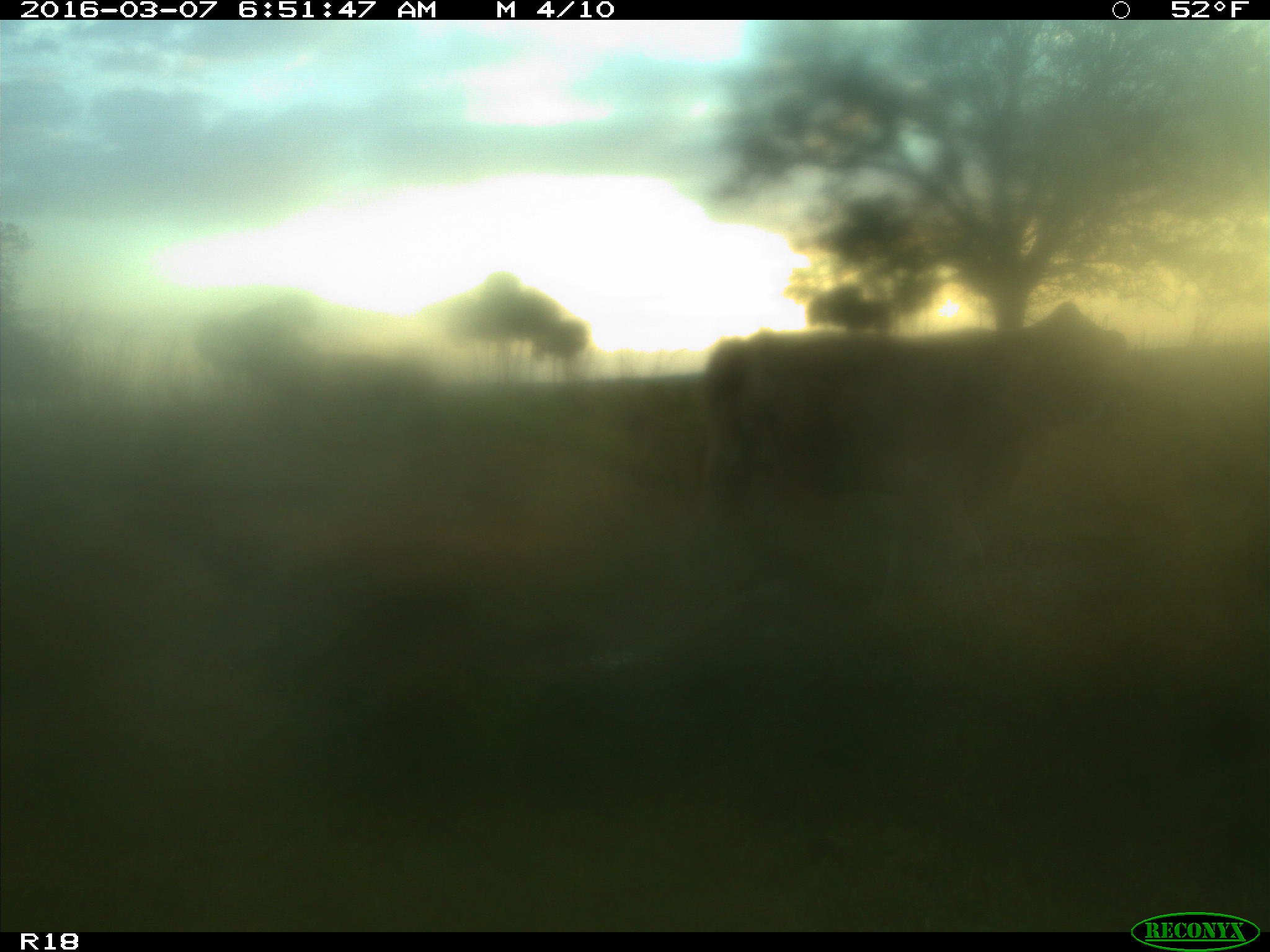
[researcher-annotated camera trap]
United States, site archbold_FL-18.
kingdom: Animalia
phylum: Chordata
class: Mammalia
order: Artiodactyla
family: Bovidae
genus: Bos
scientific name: Bos taurus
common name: domestic cow